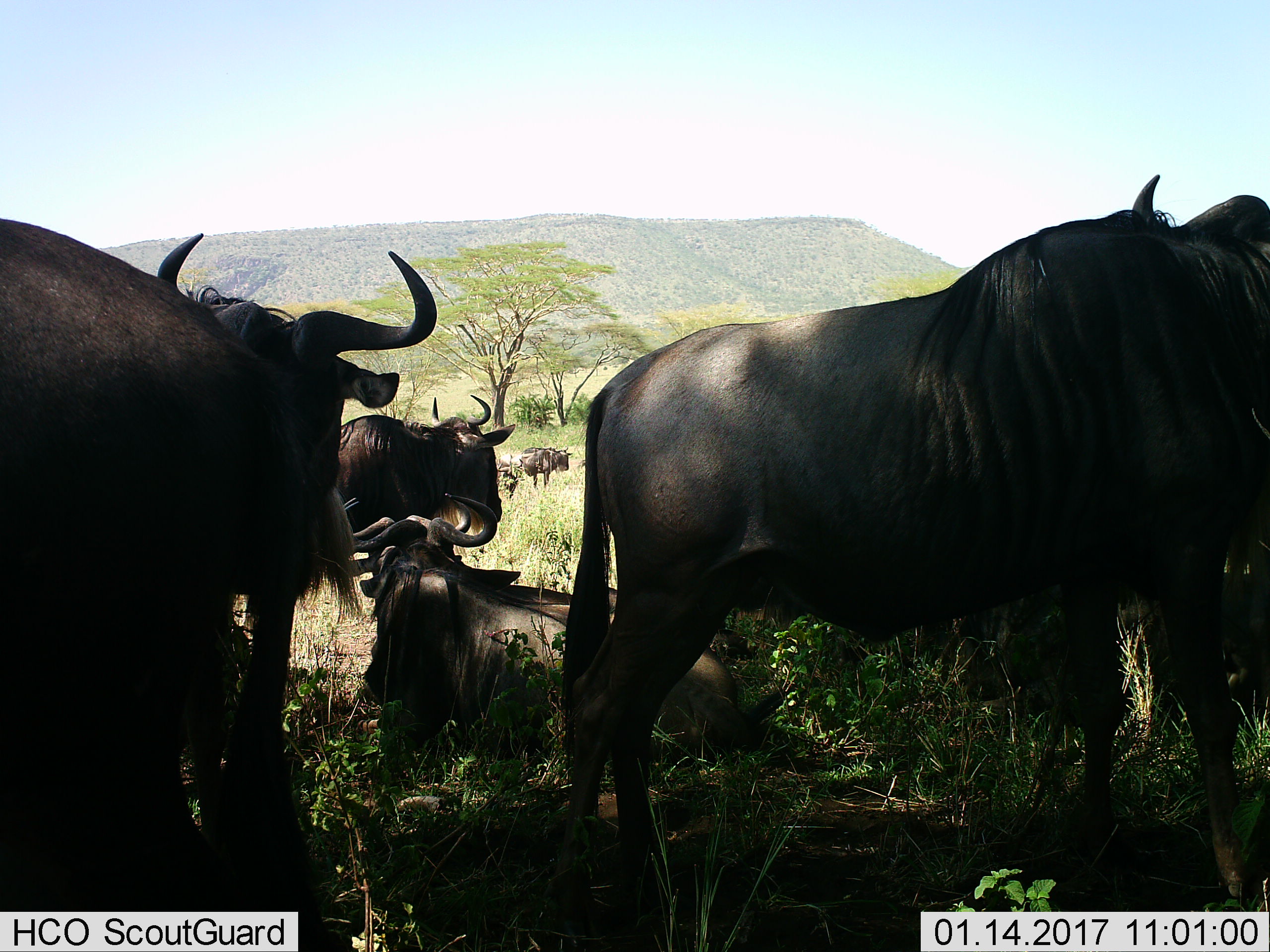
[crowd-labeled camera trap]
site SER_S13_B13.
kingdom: Animalia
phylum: Chordata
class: Mammalia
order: Artiodactyla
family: Bovidae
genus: Connochaetes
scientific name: Connochaetes taurinus taurinus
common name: blue wildebeest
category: wildebeestblue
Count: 7.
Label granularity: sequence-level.